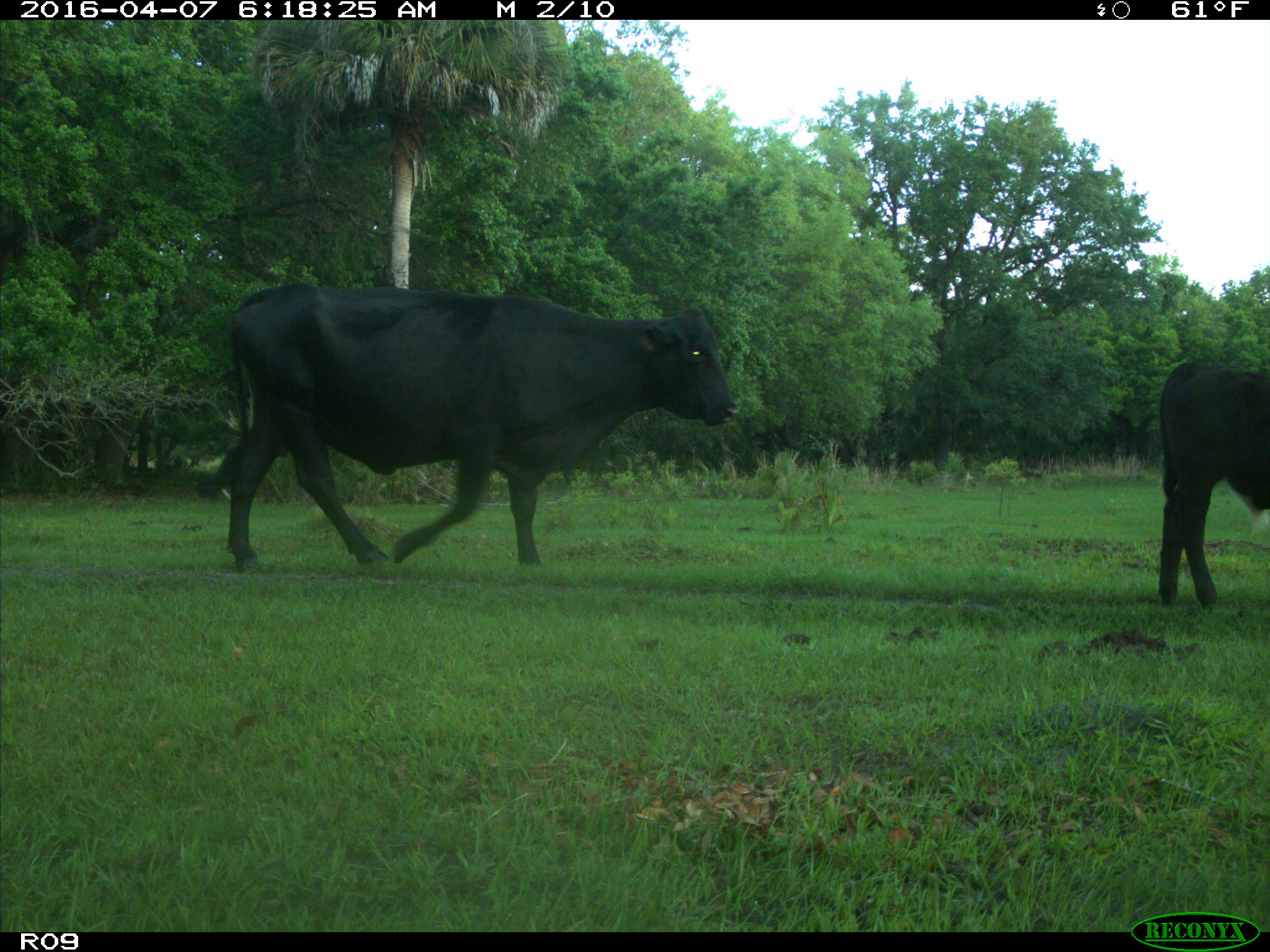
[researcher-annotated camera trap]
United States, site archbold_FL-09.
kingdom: Animalia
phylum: Chordata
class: Mammalia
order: Artiodactyla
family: Bovidae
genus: Bos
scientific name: Bos taurus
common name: domestic cow